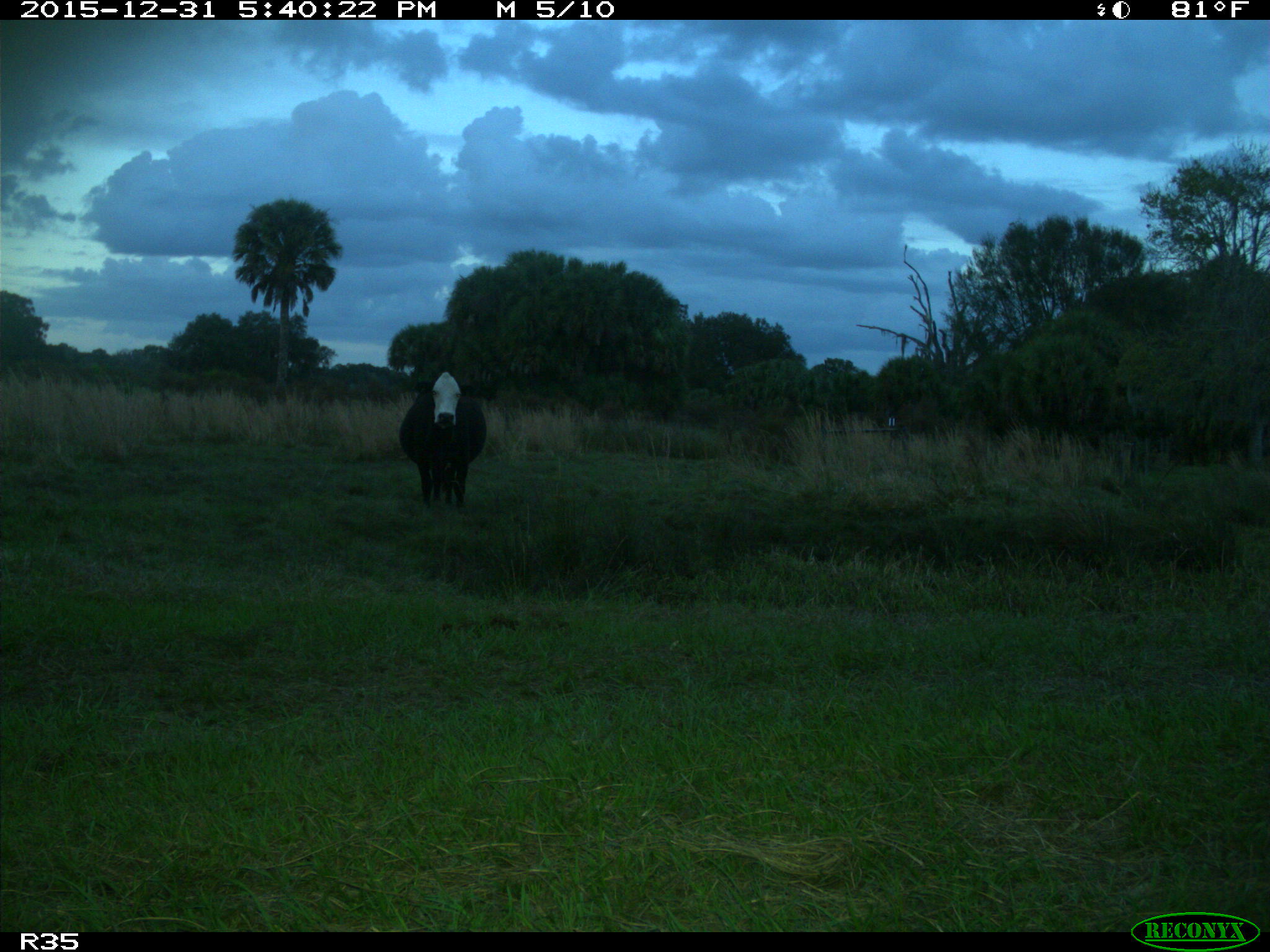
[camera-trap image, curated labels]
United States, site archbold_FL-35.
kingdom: Animalia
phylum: Chordata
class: Mammalia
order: Artiodactyla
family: Bovidae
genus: Bos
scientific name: Bos taurus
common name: domestic cow